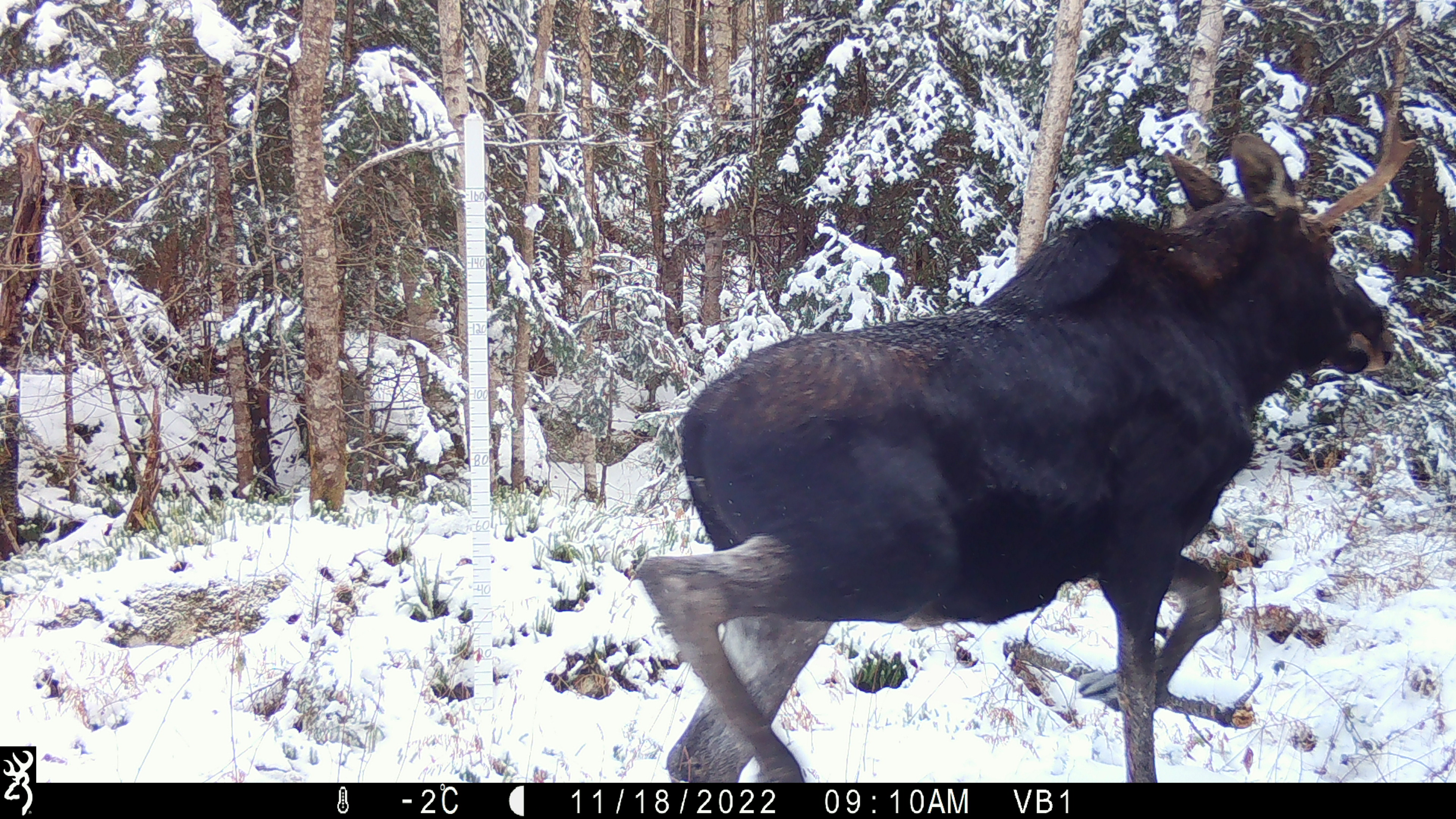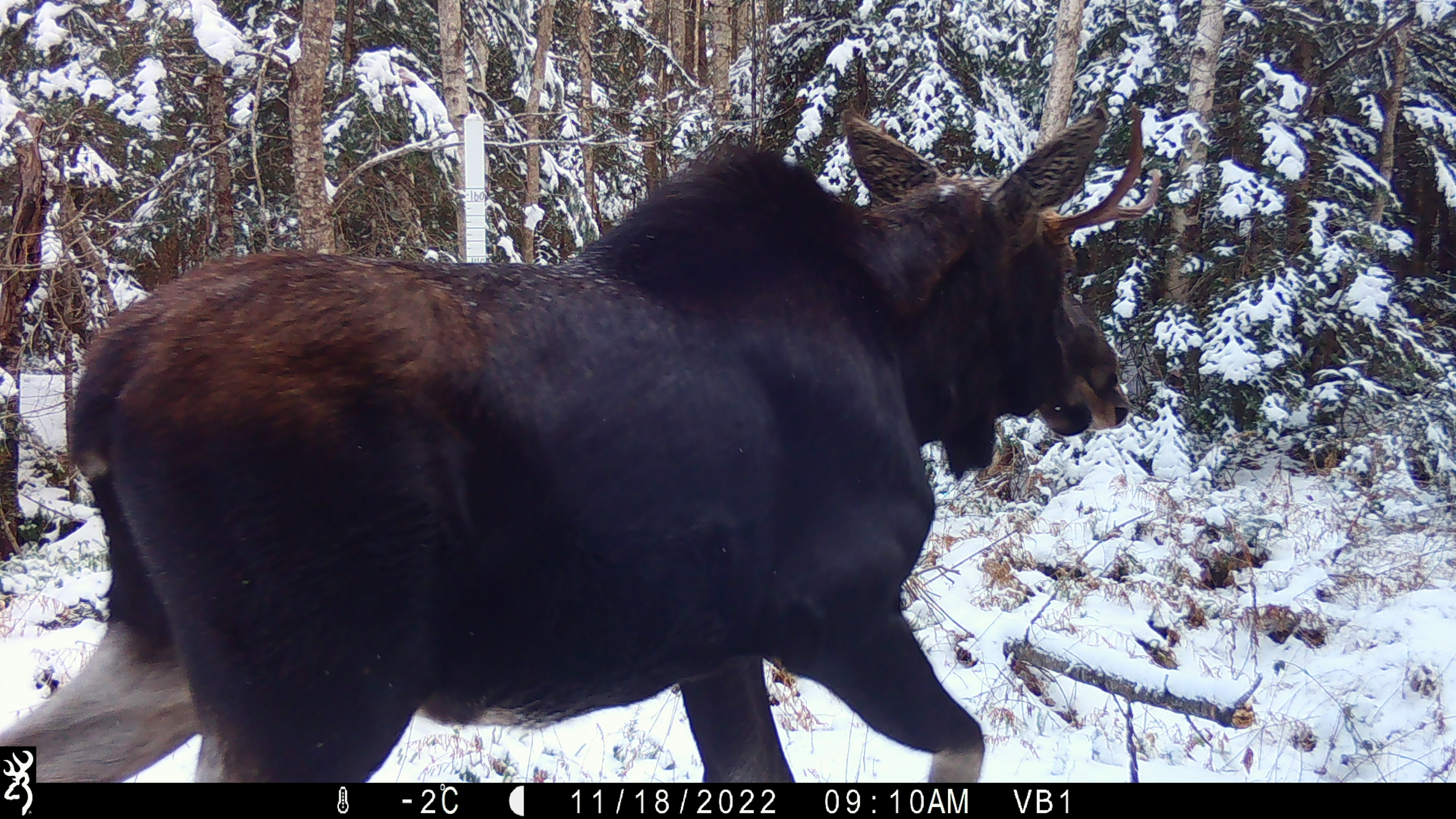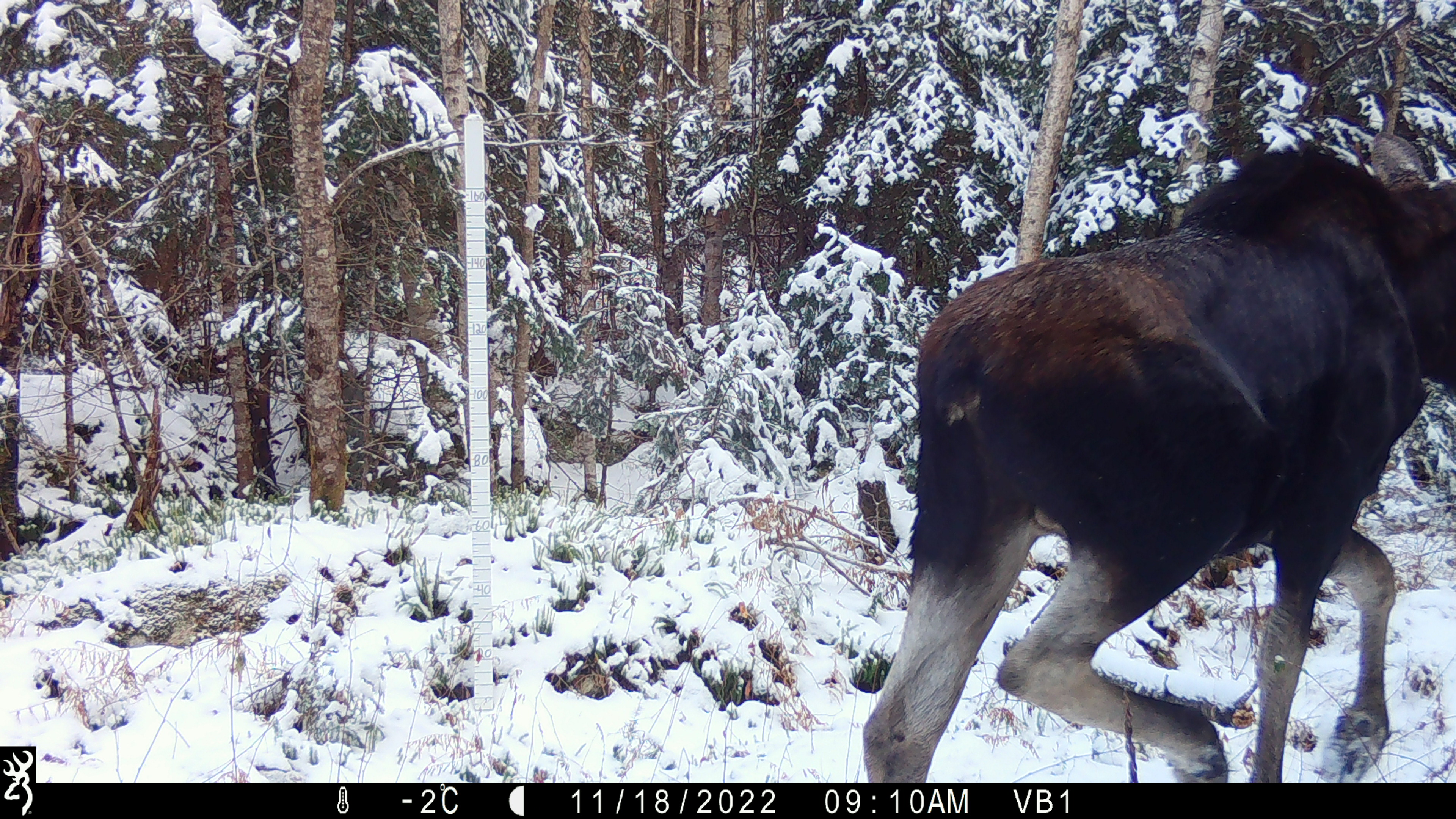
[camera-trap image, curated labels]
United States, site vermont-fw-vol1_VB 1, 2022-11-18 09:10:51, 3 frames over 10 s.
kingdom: Animalia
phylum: Chordata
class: Mammalia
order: Artiodactyla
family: Cervidae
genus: Alces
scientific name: Alces alces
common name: moose